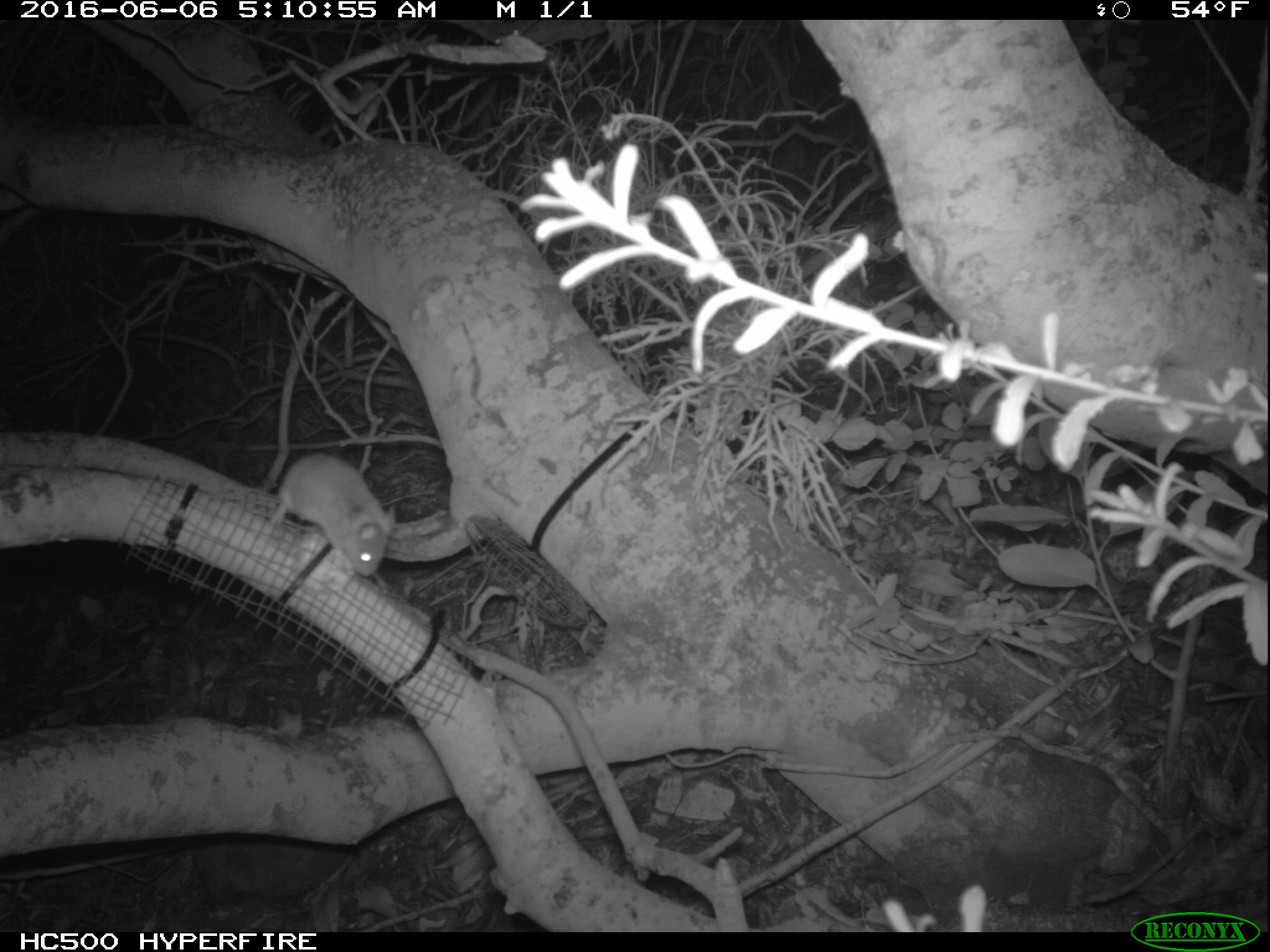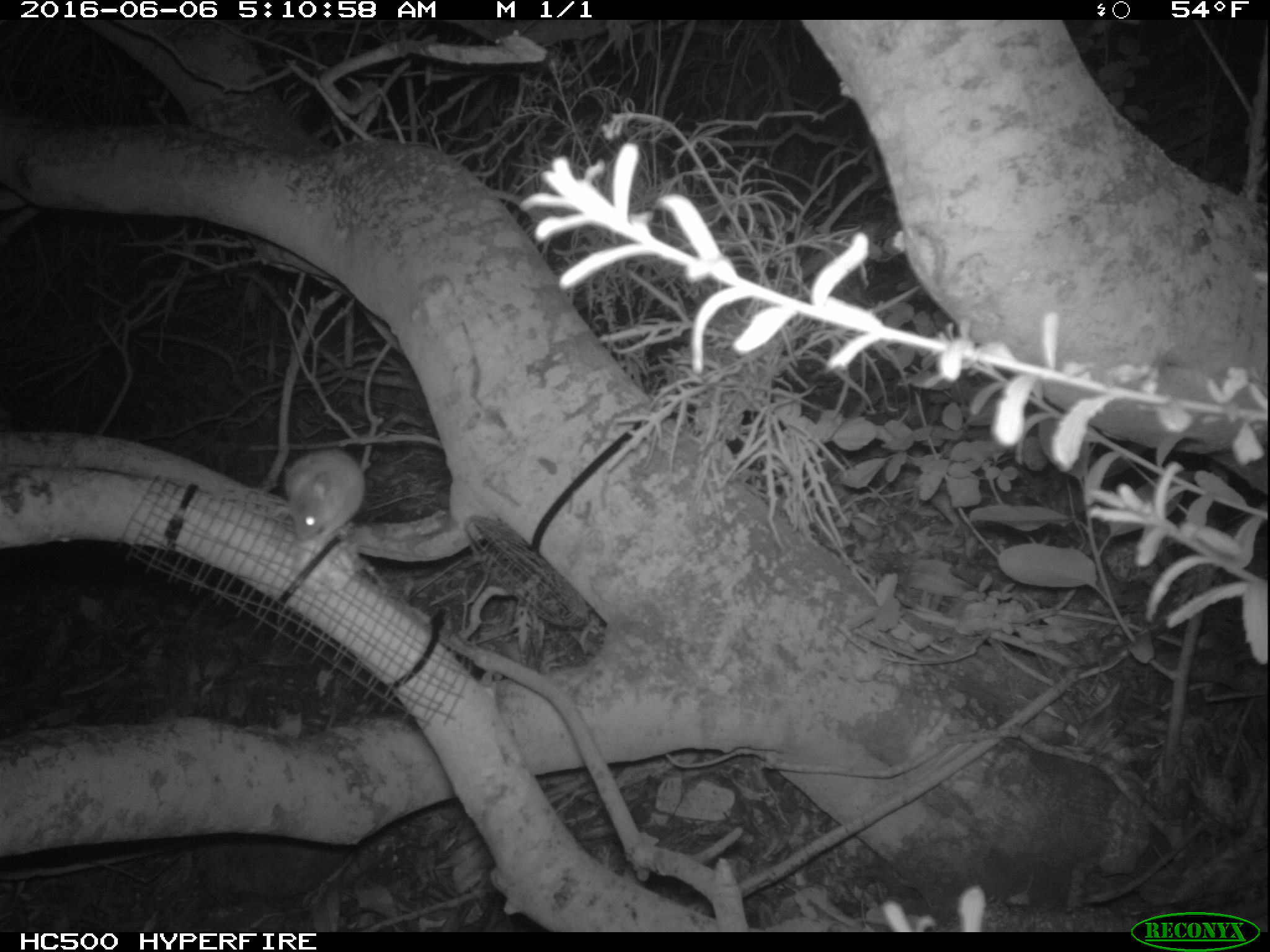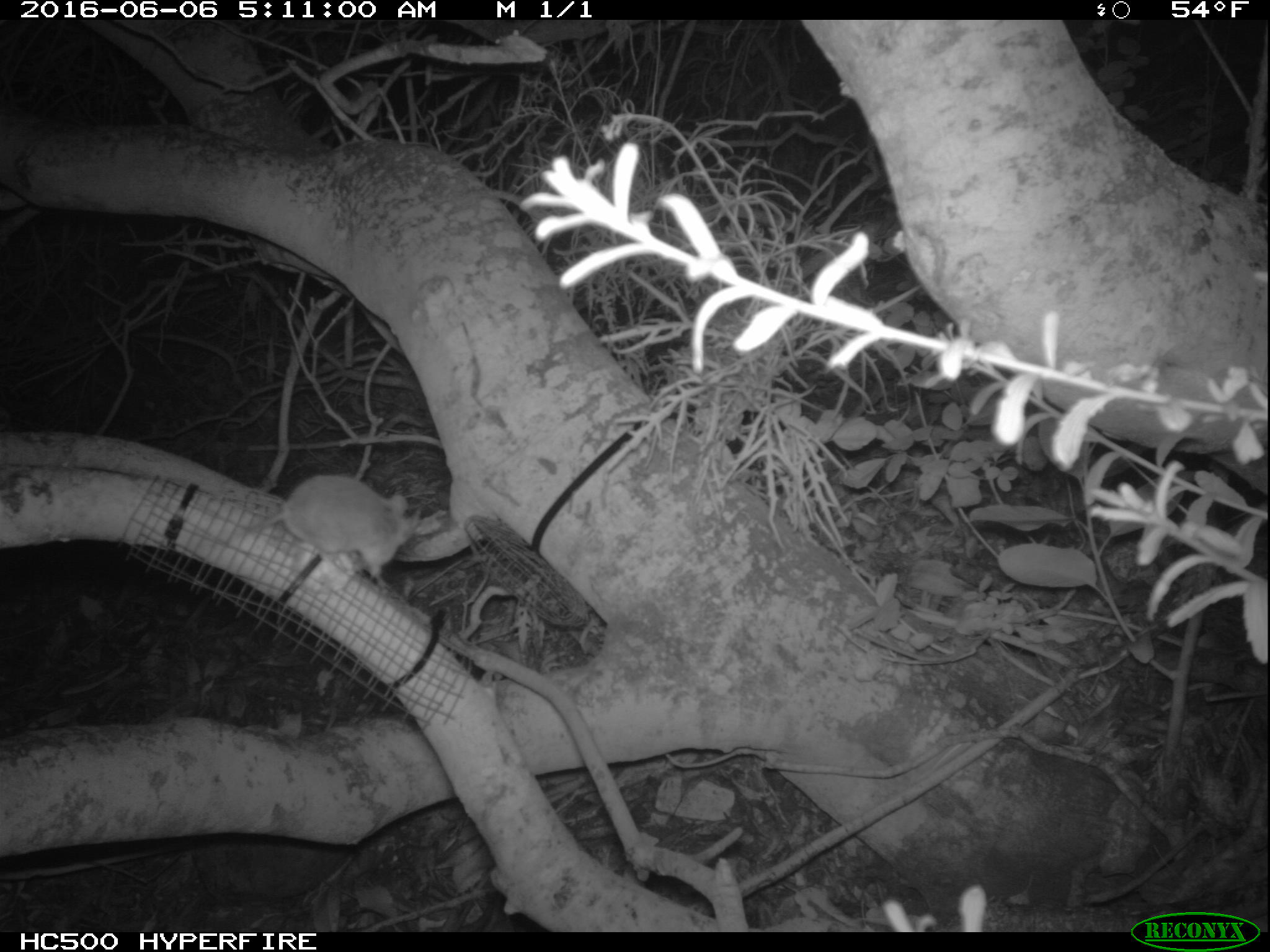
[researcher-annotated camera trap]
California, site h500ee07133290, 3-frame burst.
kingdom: Animalia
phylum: Chordata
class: Mammalia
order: Rodentia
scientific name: Rodentia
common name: rodent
Rodent (Rodentia).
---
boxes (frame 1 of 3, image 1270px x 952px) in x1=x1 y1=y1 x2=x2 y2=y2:
rodent: x1=260 y1=454 x2=391 y2=575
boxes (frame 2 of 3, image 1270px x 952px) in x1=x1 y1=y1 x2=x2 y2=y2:
rodent: x1=273 y1=450 x2=365 y2=542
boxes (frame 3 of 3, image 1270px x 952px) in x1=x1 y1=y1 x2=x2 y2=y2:
rodent: x1=224 y1=473 x2=415 y2=589